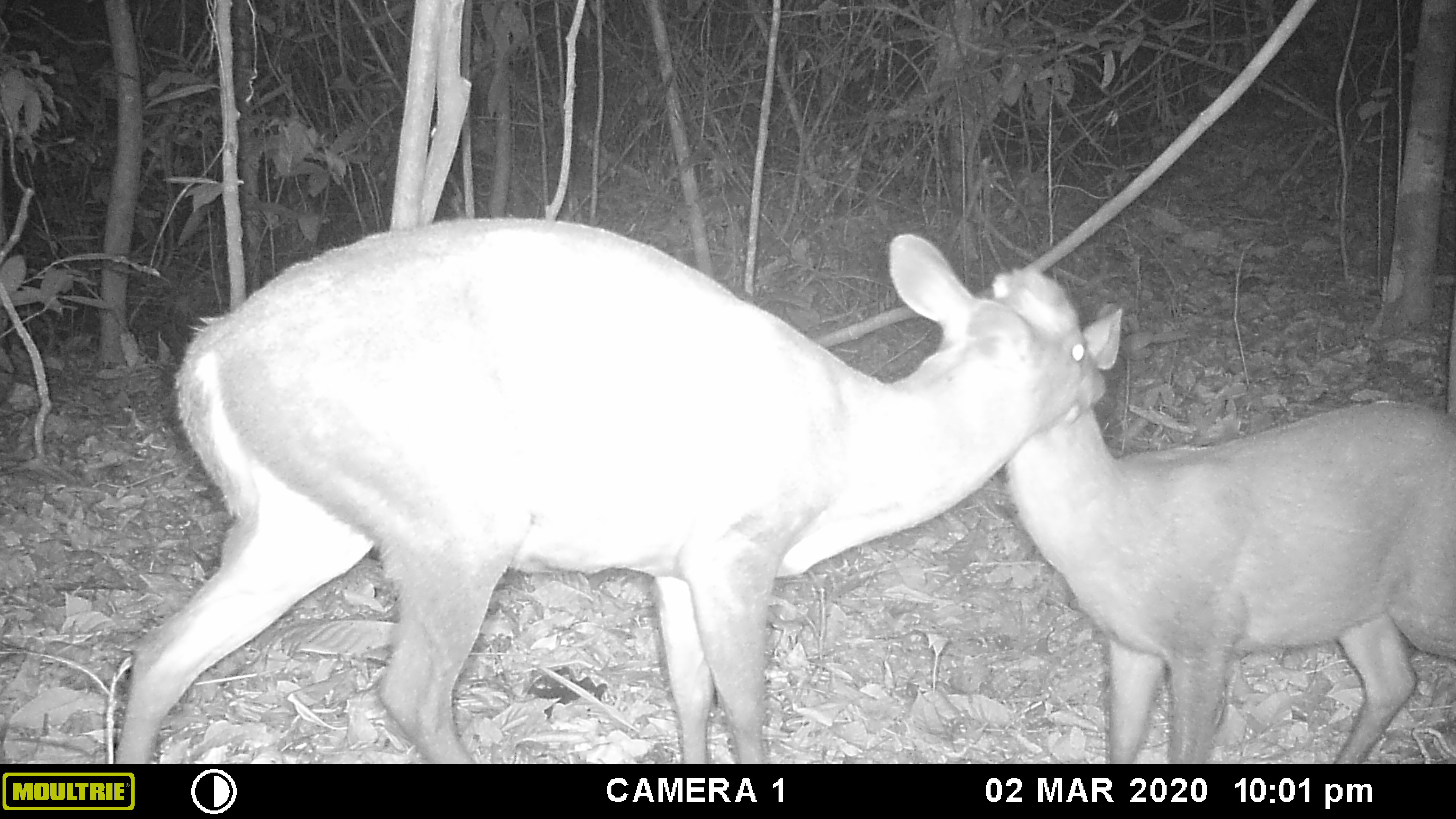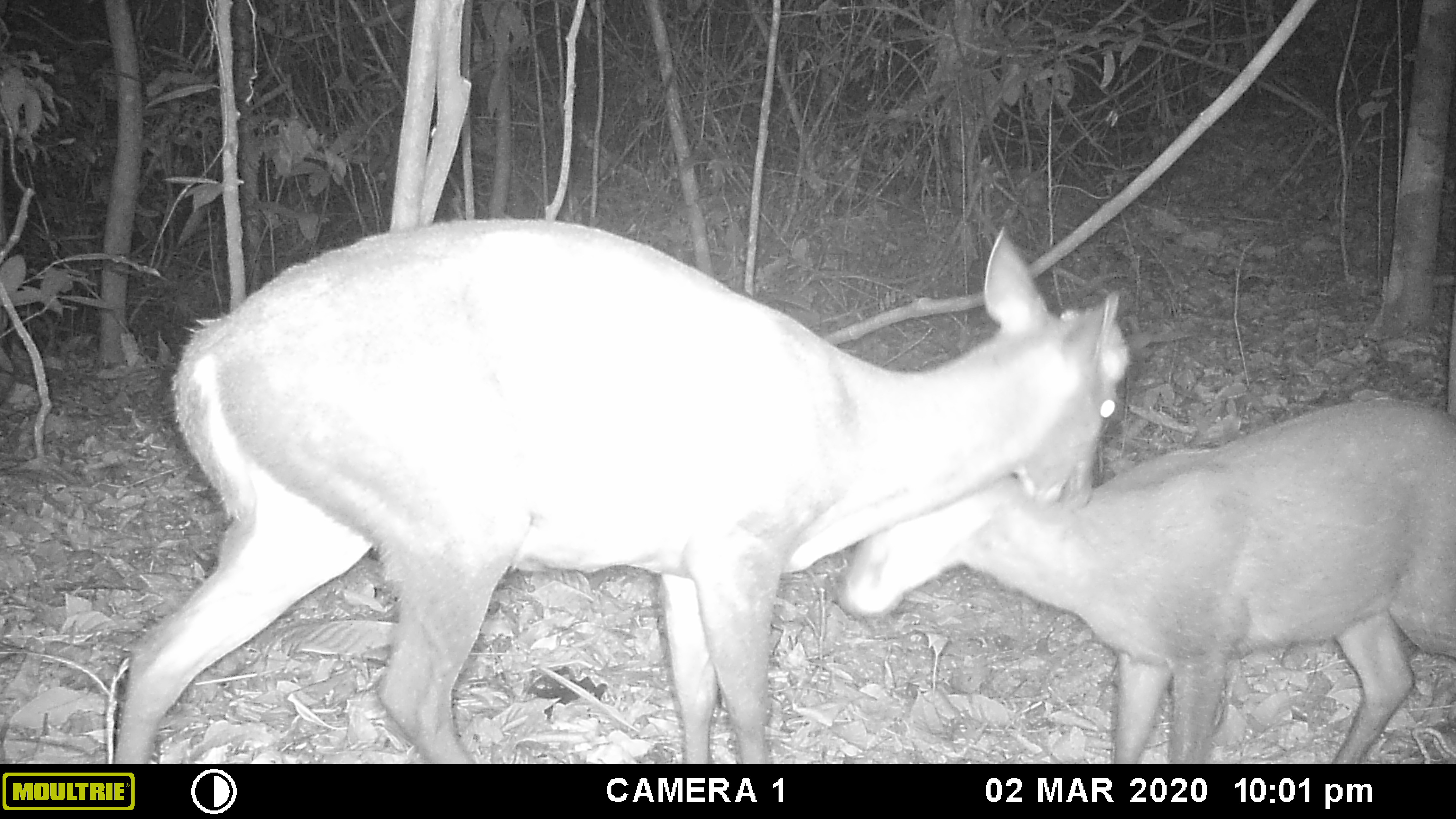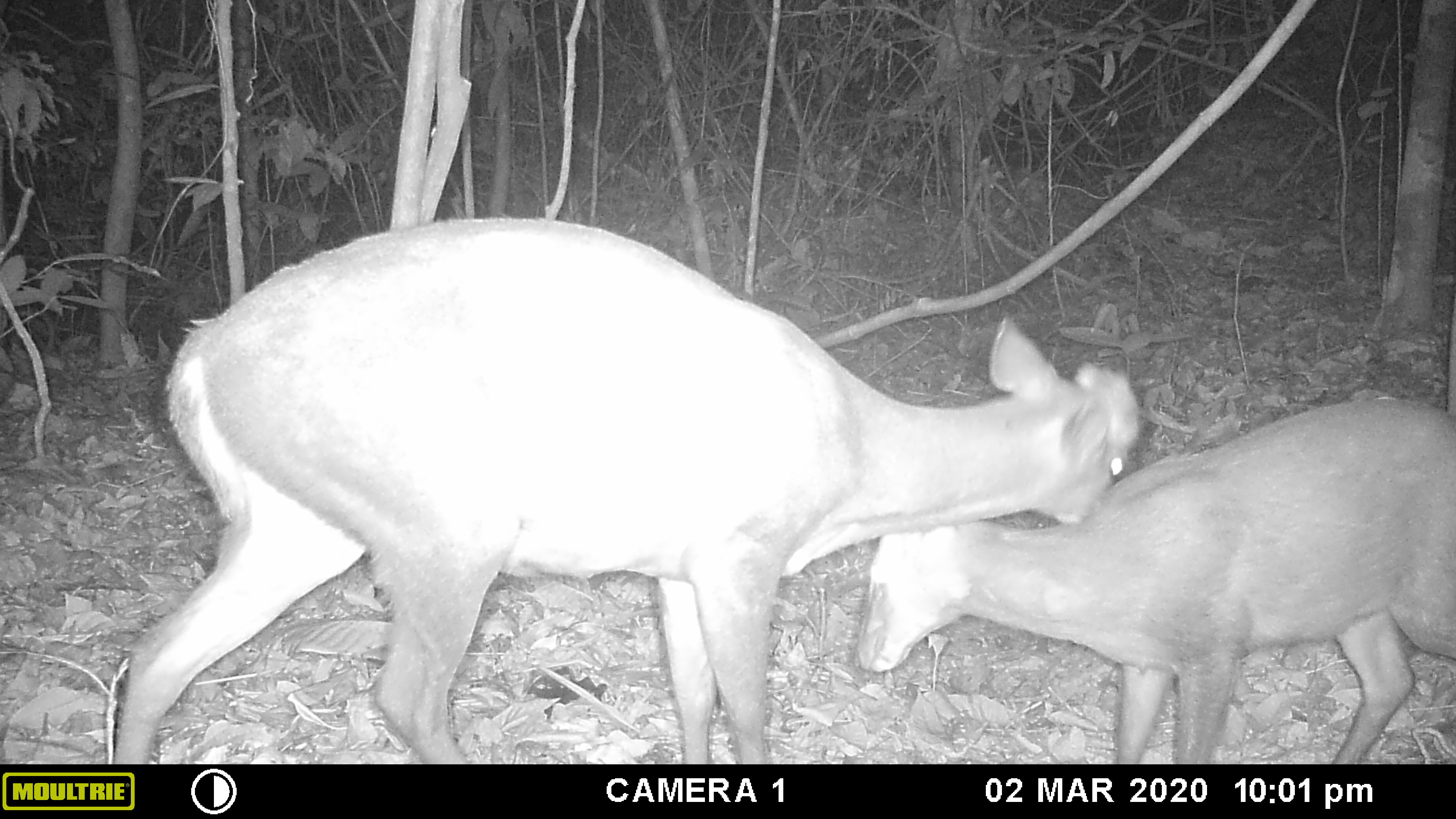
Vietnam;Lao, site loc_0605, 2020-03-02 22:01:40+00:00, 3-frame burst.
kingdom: Animalia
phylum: Chordata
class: Mammalia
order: Artiodactyla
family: Cervidae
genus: Muntiacus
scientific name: Muntiacus rooseveltorum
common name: roosevelt's muntjac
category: roosevelts muntjac group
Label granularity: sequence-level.